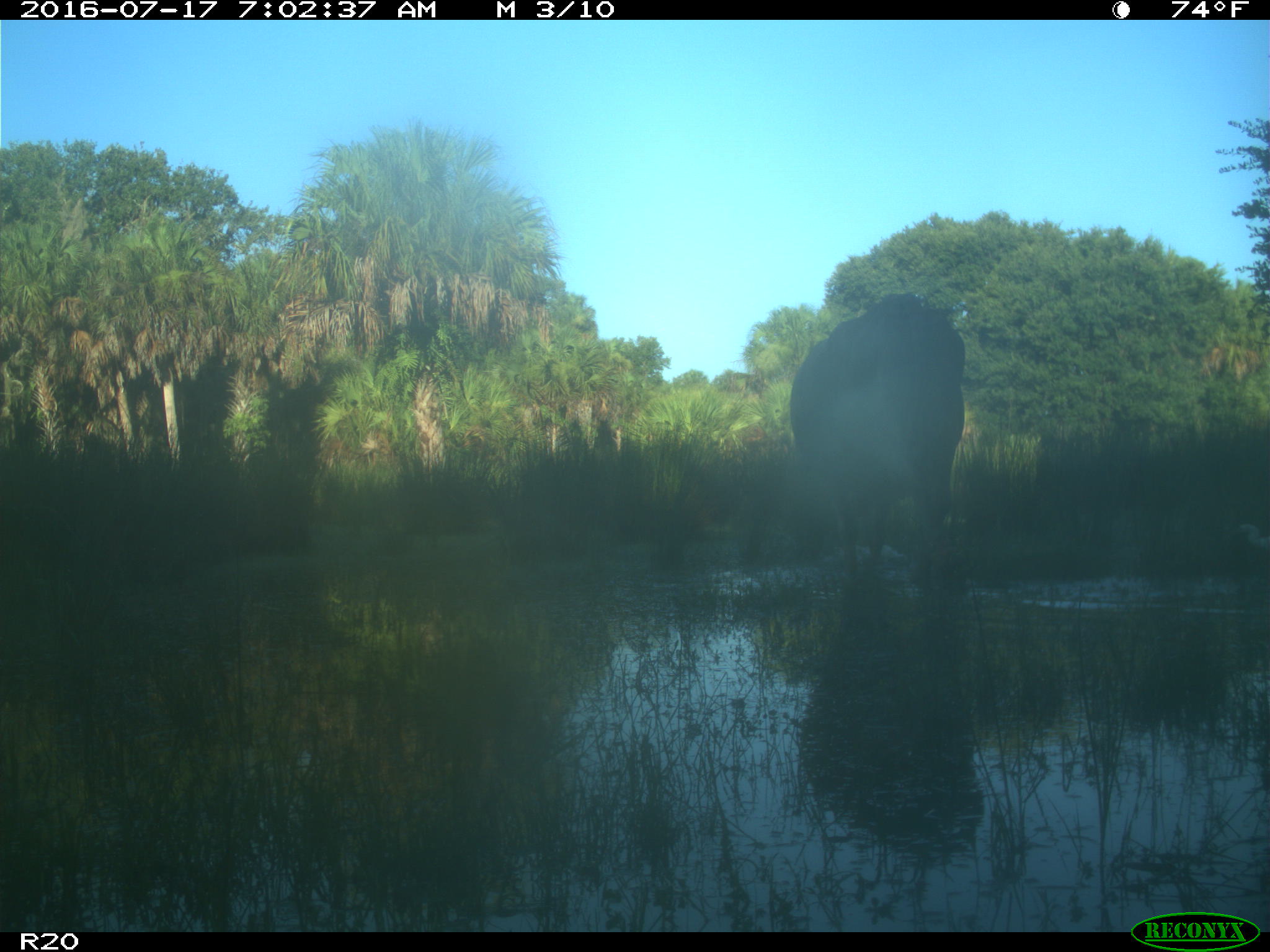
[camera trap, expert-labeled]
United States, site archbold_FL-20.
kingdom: Animalia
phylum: Chordata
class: Mammalia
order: Artiodactyla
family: Bovidae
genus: Bos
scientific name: Bos taurus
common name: domestic cow